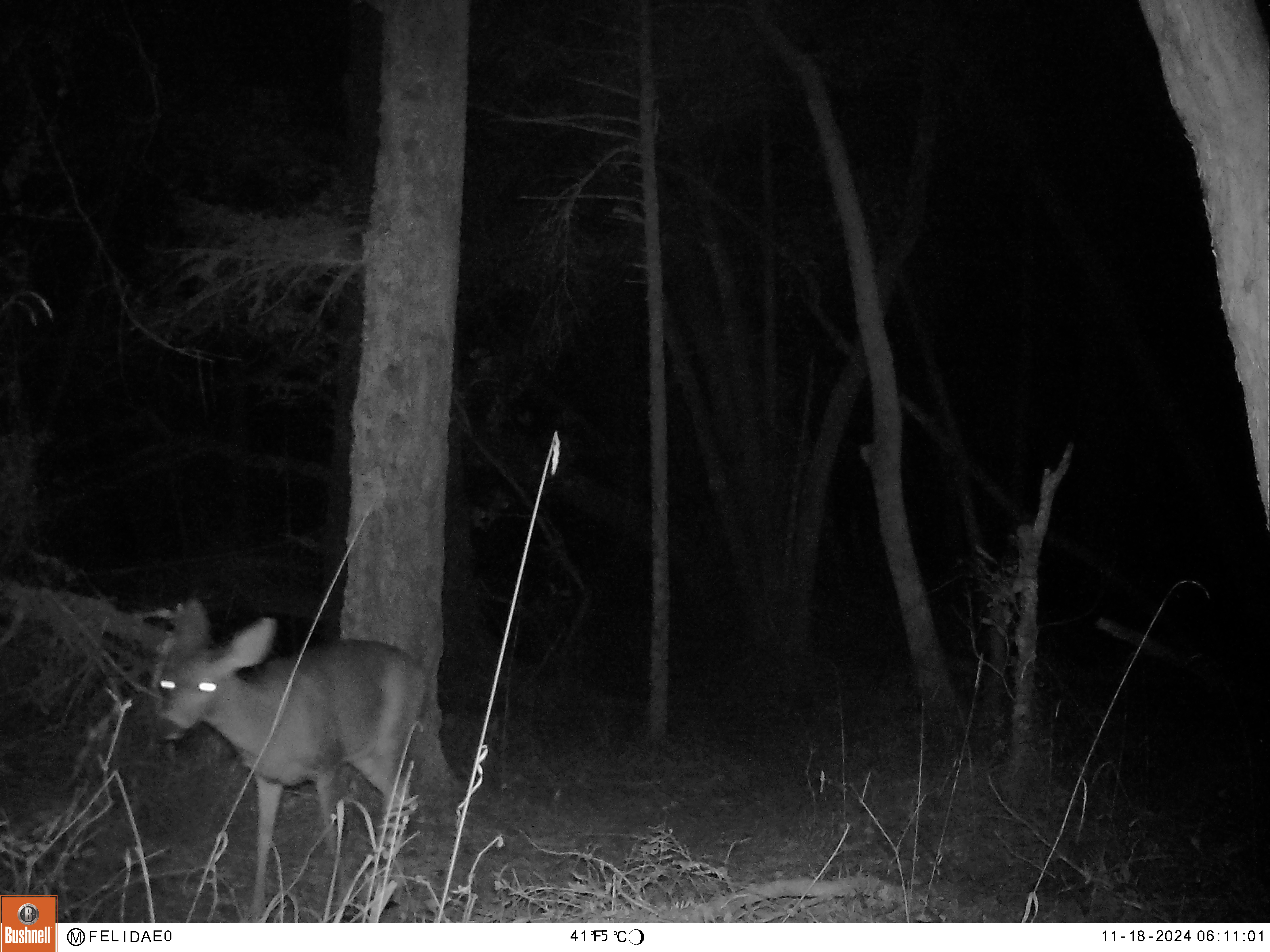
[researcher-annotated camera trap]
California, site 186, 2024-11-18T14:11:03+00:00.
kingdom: Animalia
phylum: Chordata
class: Mammalia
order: Artiodactyla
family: Cervidae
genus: Odocoileus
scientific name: Odocoileus hemionus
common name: mule deer